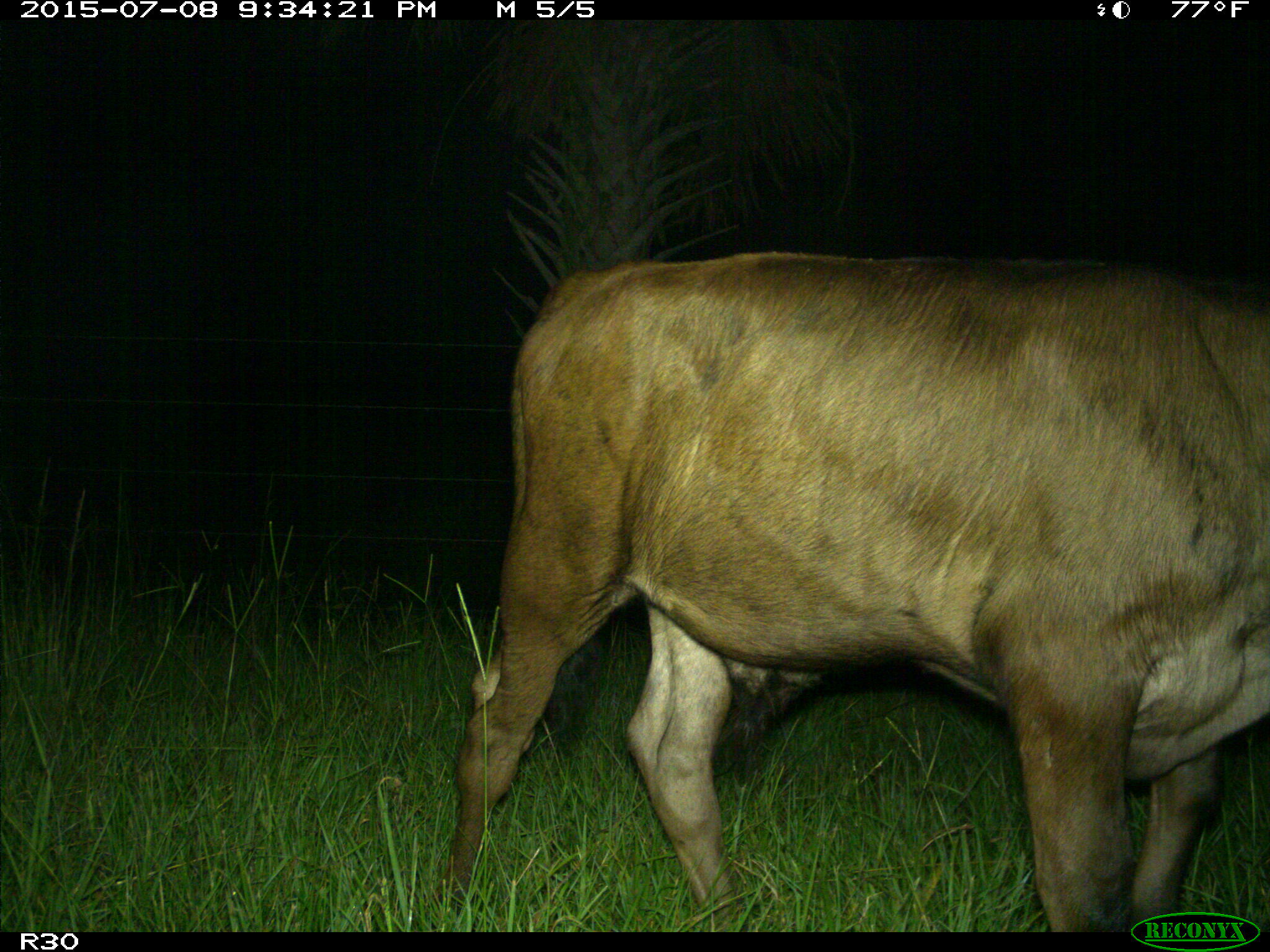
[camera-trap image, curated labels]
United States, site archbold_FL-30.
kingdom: Animalia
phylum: Chordata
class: Mammalia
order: Artiodactyla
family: Bovidae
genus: Bos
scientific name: Bos taurus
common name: domestic cow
Bos taurus (domestic cow).